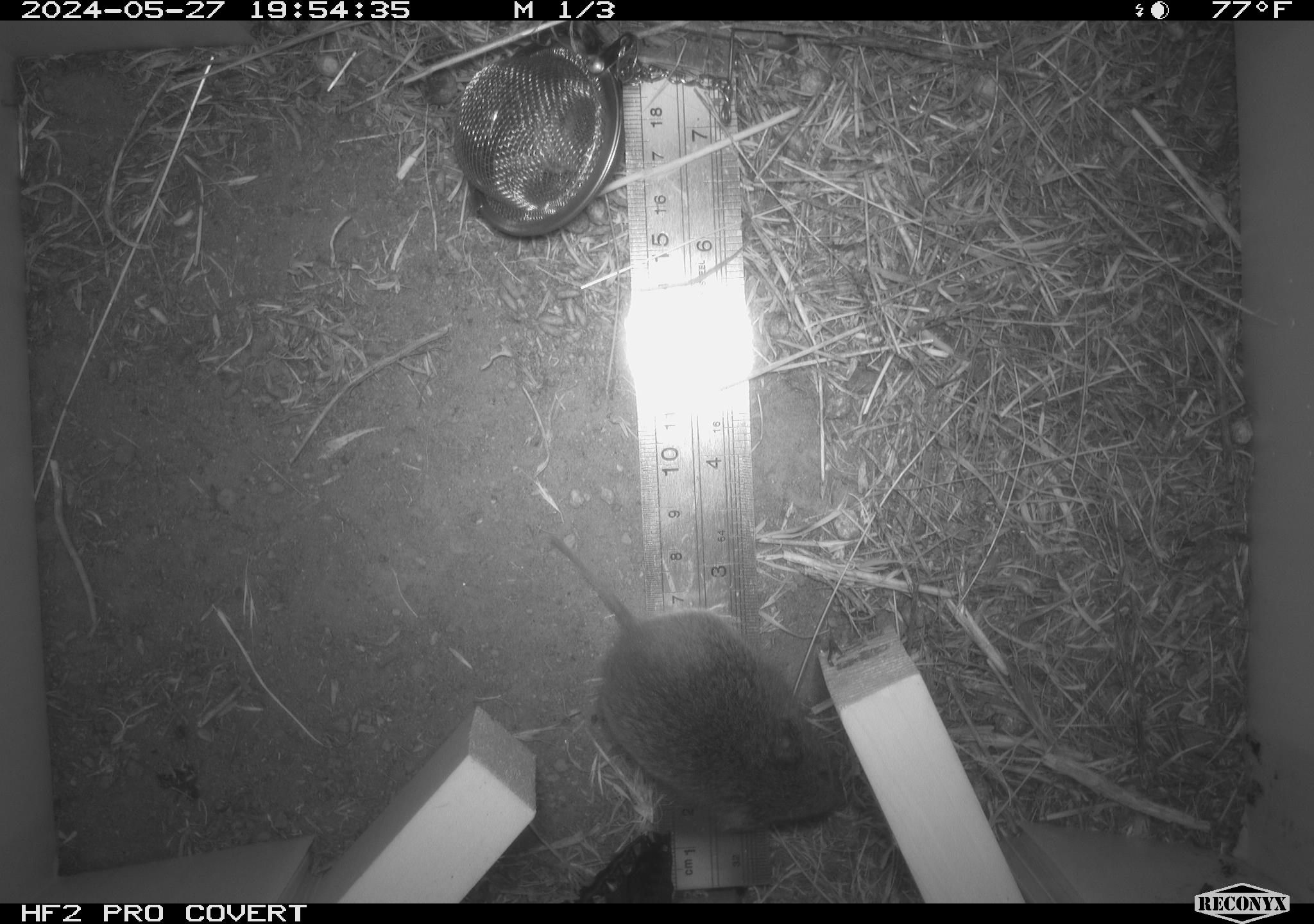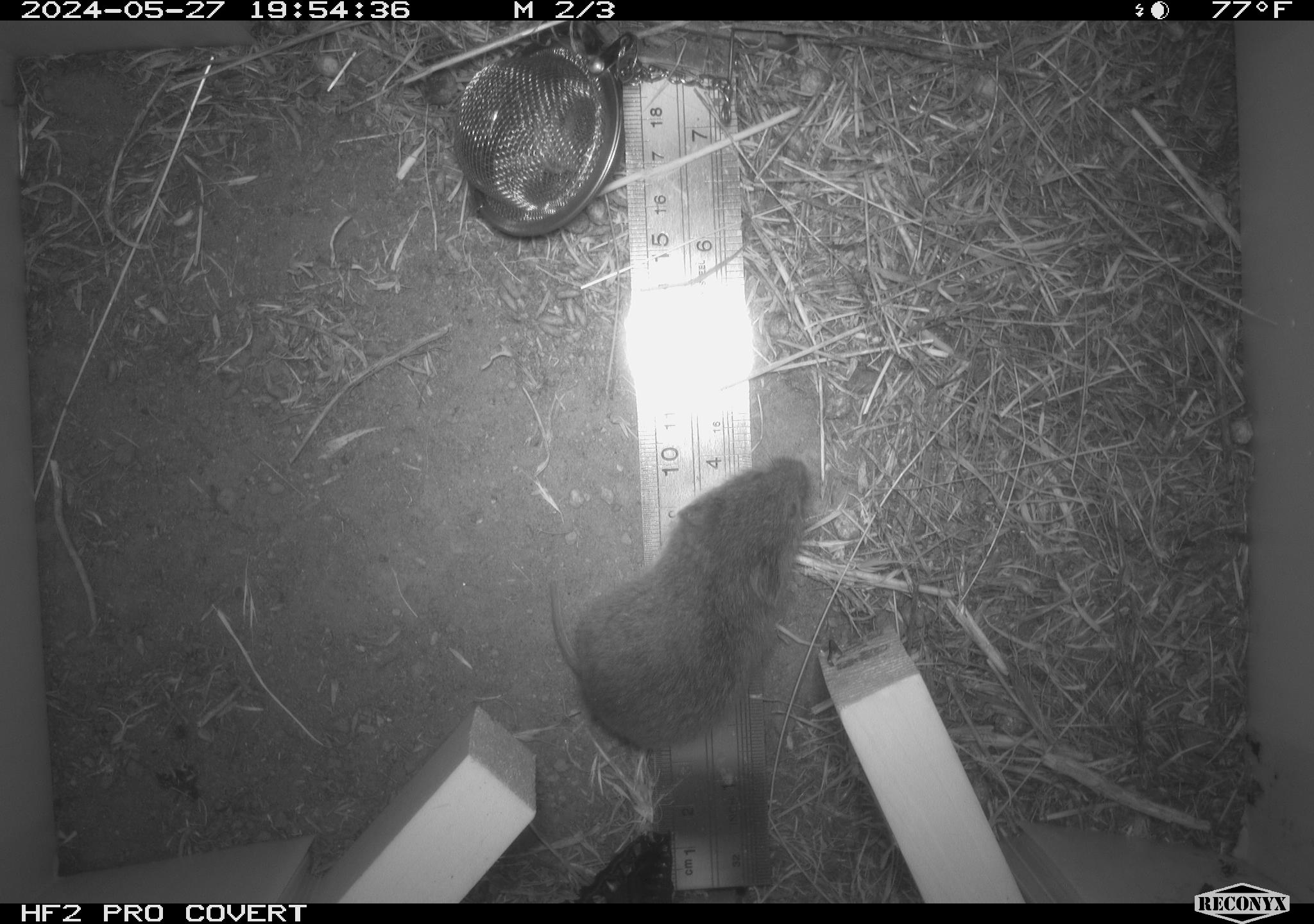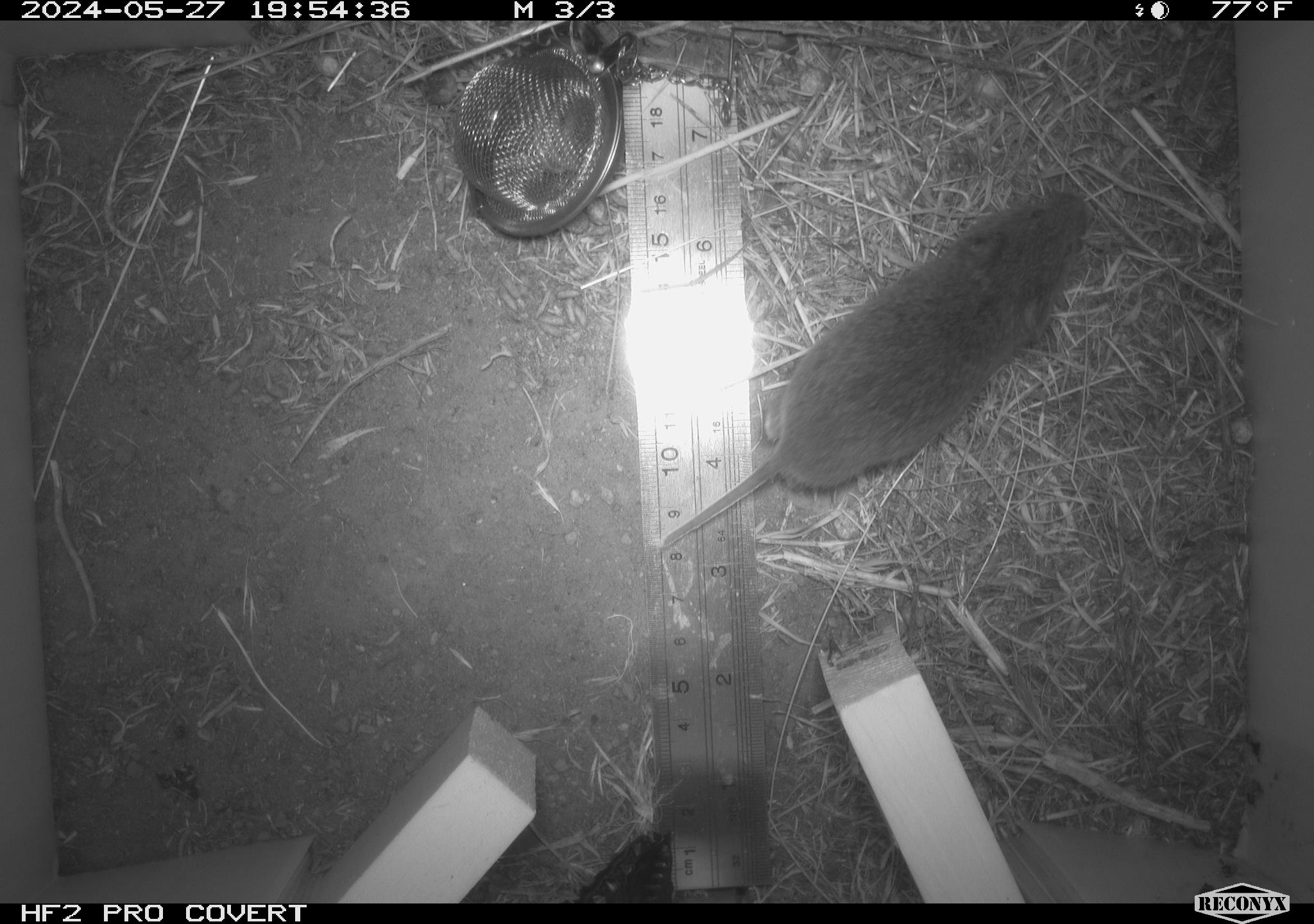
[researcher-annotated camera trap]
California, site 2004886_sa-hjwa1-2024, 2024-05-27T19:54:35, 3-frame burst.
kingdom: Animalia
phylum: Chordata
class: Mammalia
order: Rodentia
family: Cricetidae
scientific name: Cricetidae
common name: hamsters, voles, lemmings, and allies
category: cricetidae family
Cricetidae family (hamsters, voles, lemmings, and allies) (Cricetidae).